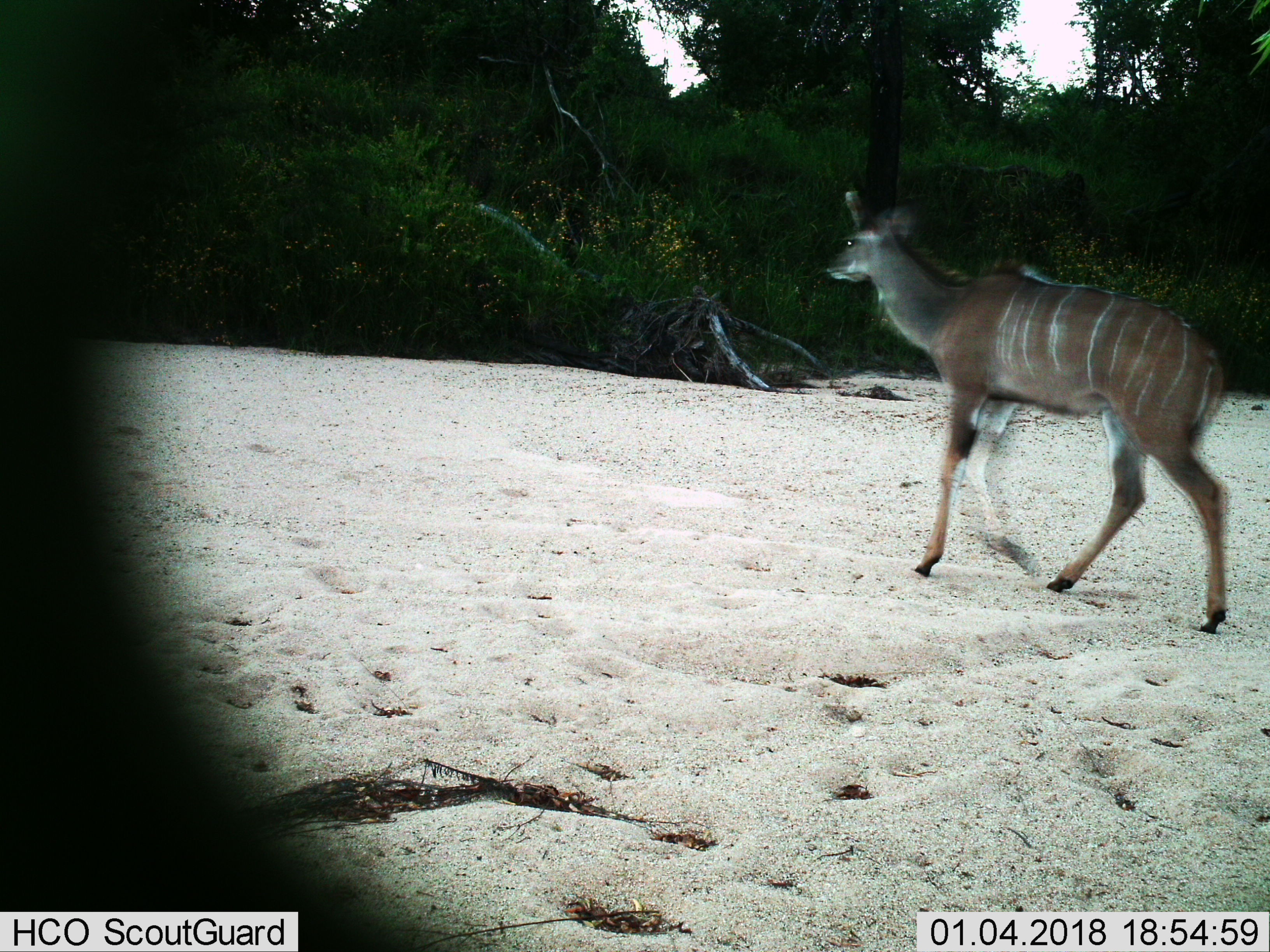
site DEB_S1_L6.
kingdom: Animalia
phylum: Chordata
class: Mammalia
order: Artiodactyla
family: Bovidae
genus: Tragelaphus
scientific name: Tragelaphus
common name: kudu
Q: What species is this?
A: Kudu (Tragelaphus).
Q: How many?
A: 1.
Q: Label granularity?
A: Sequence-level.